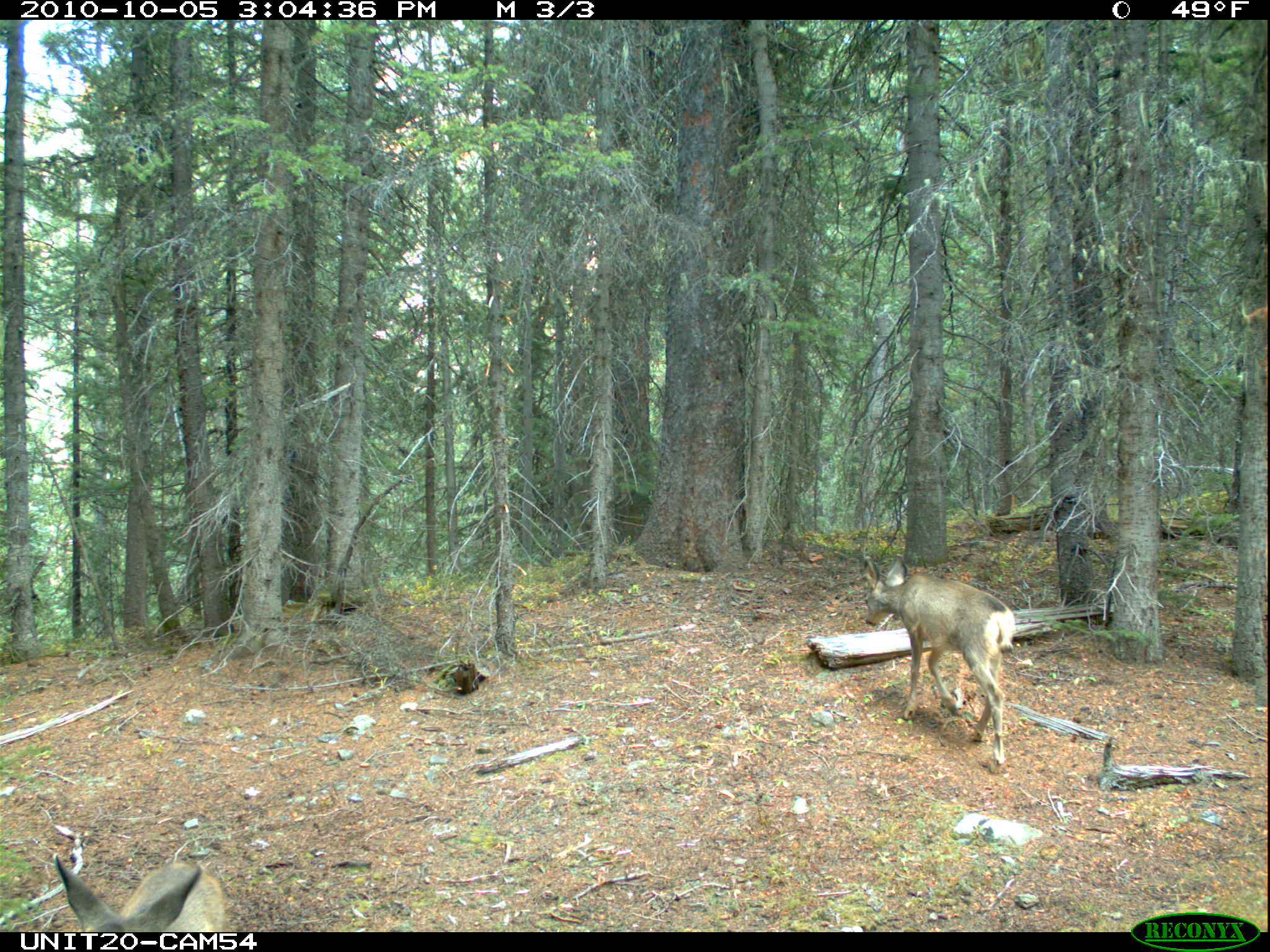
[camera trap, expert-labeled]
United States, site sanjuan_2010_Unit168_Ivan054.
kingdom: Animalia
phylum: Chordata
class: Mammalia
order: Artiodactyla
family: Cervidae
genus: Odocoileus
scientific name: Odocoileus hemionus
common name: mule deer